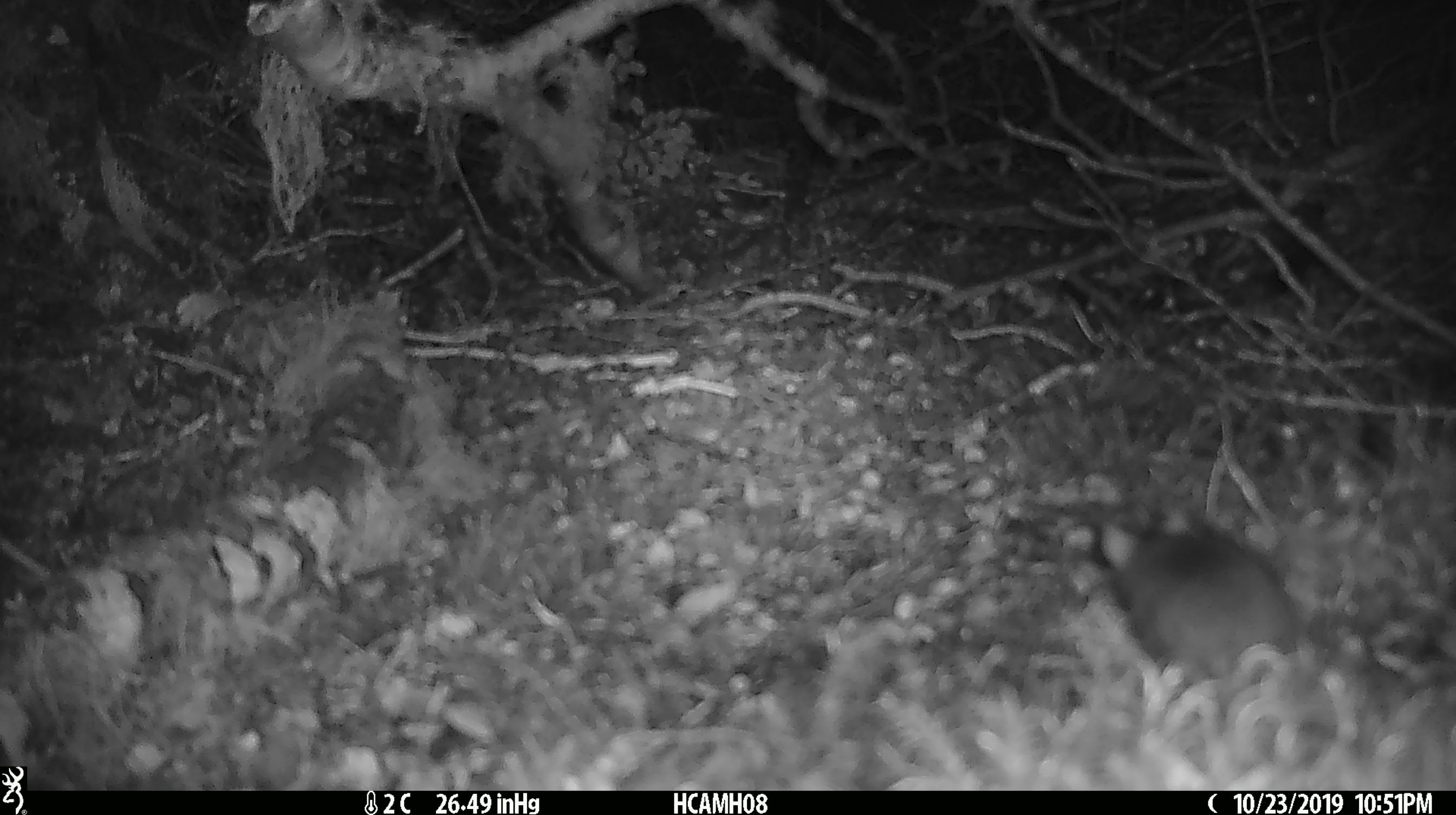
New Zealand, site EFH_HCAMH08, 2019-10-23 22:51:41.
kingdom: Animalia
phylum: Chordata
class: Mammalia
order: Rodentia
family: Muridae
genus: Mus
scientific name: Mus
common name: mouse